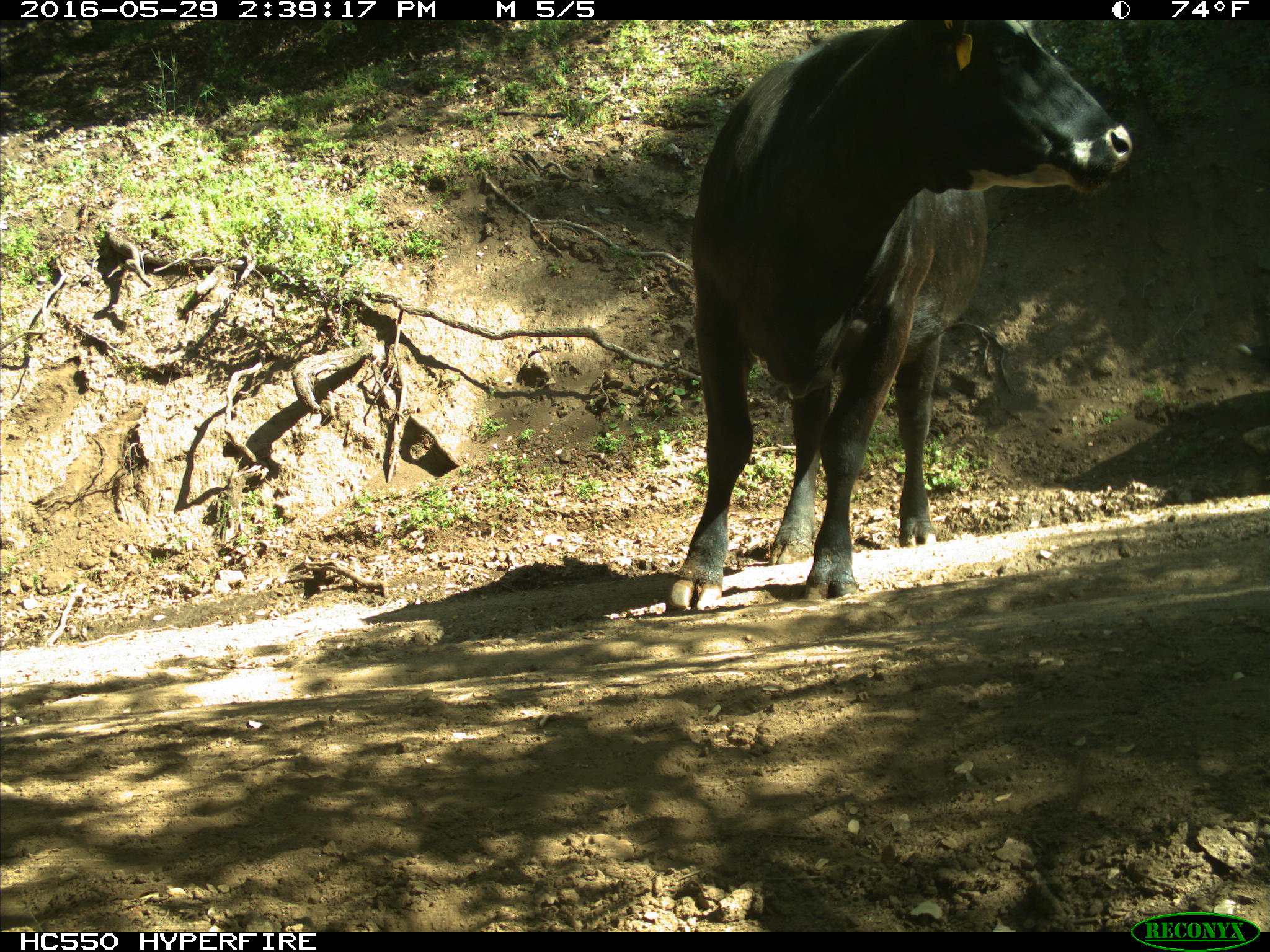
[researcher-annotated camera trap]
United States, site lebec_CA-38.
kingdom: Animalia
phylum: Chordata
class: Mammalia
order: Artiodactyla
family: Bovidae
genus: Bos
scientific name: Bos taurus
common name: domestic cow